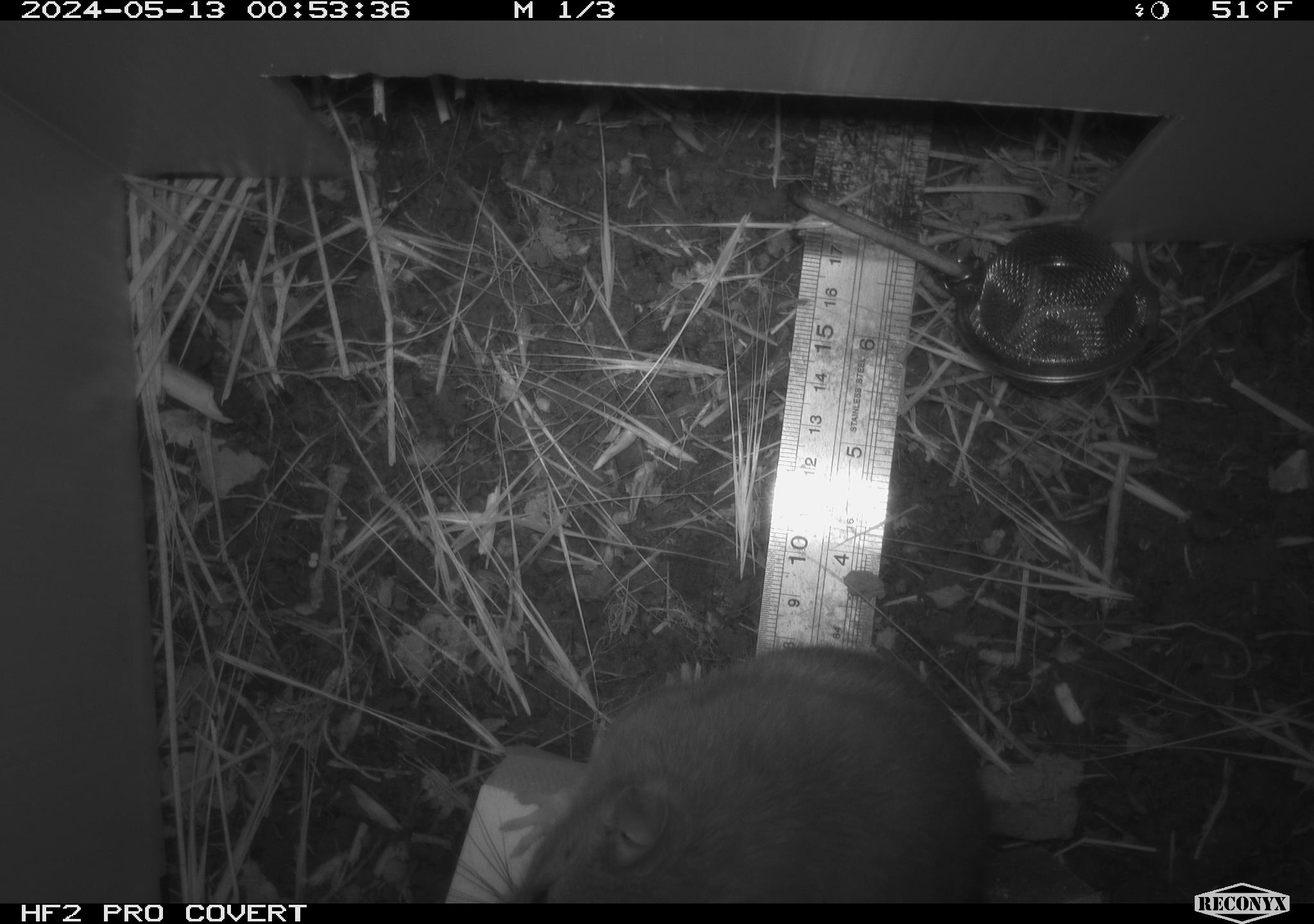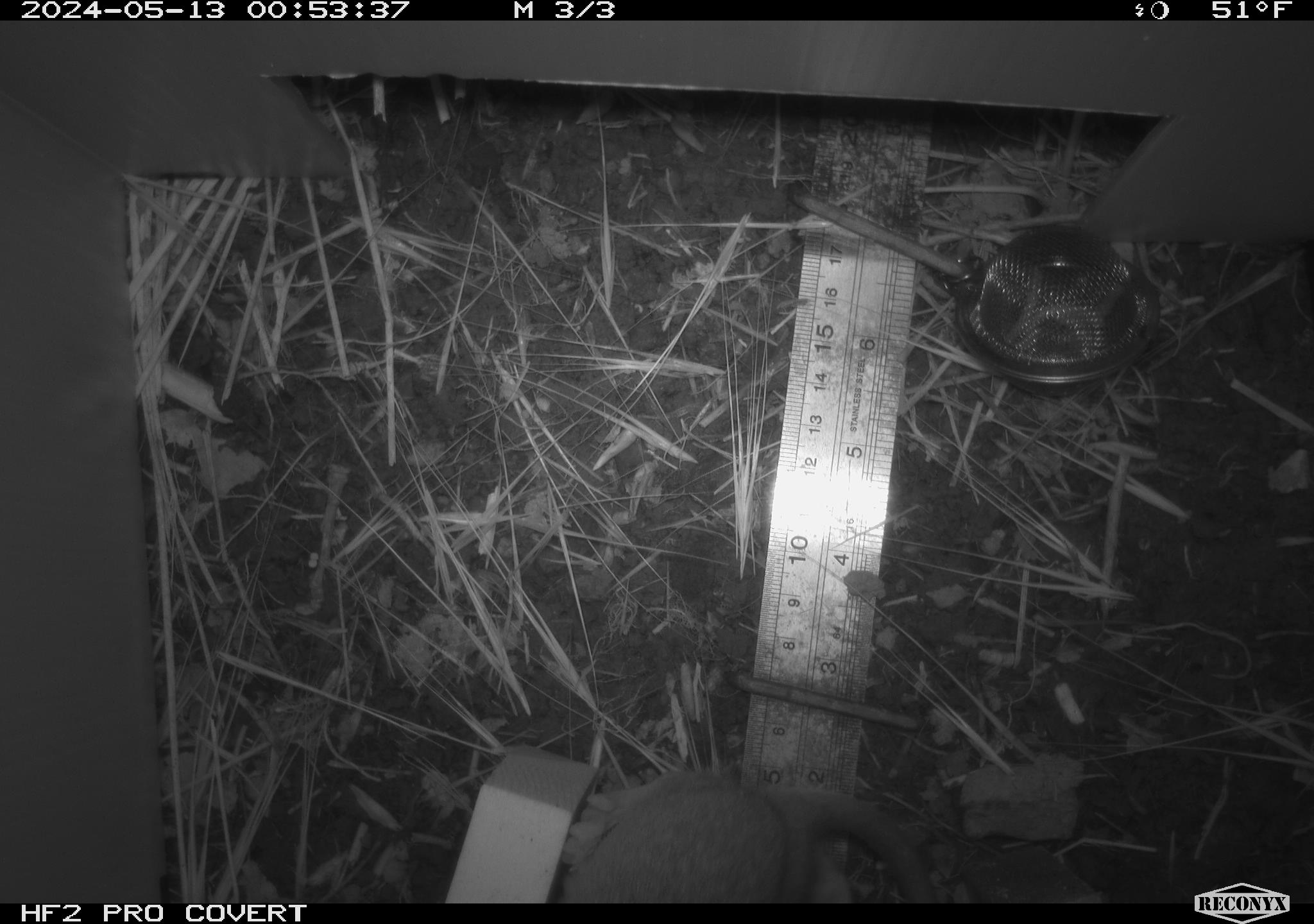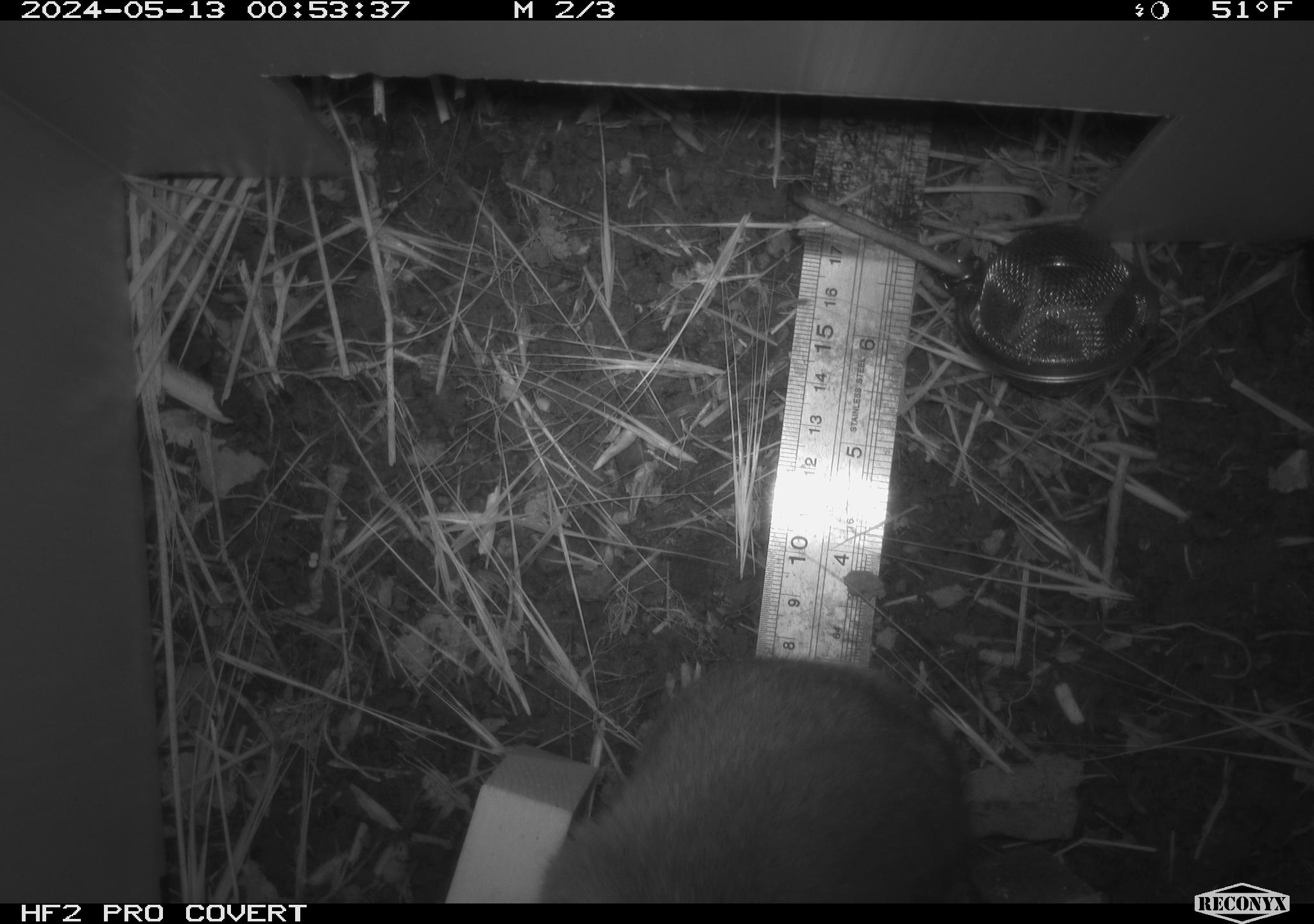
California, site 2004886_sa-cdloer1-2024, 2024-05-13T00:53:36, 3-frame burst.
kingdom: Animalia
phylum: Chordata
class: Mammalia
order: Rodentia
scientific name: Rodentia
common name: woodrat or rat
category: woodrat or rat species